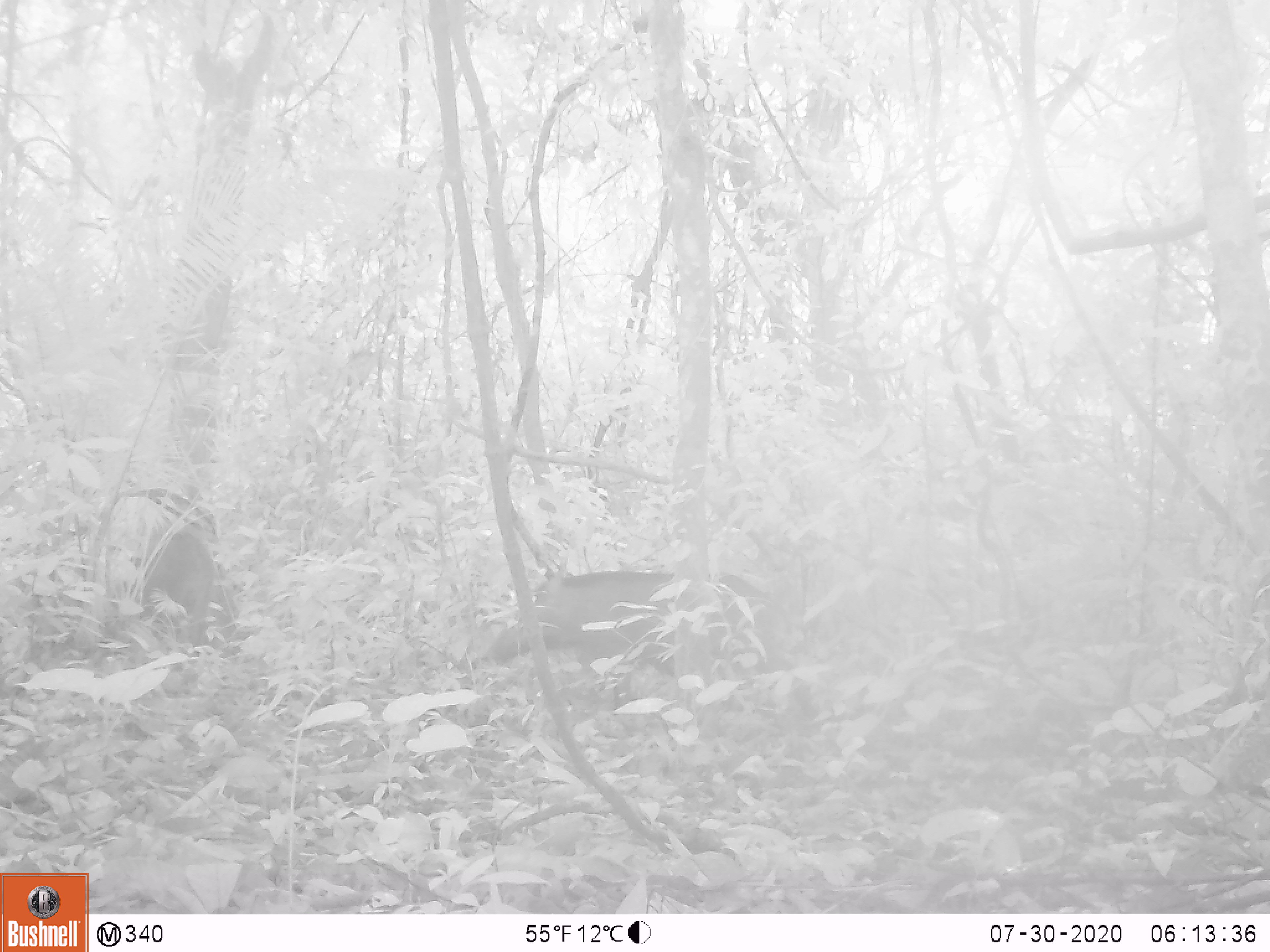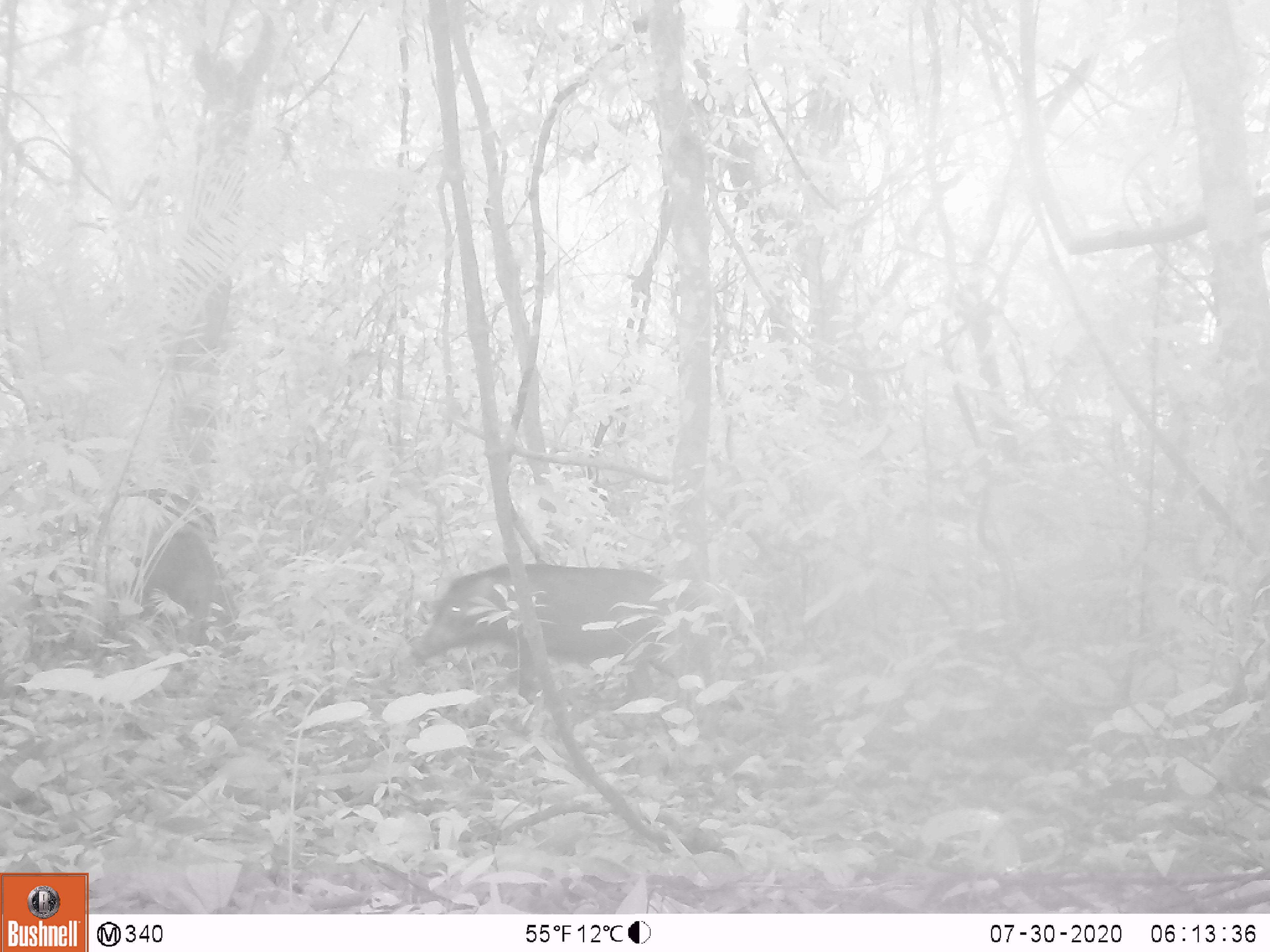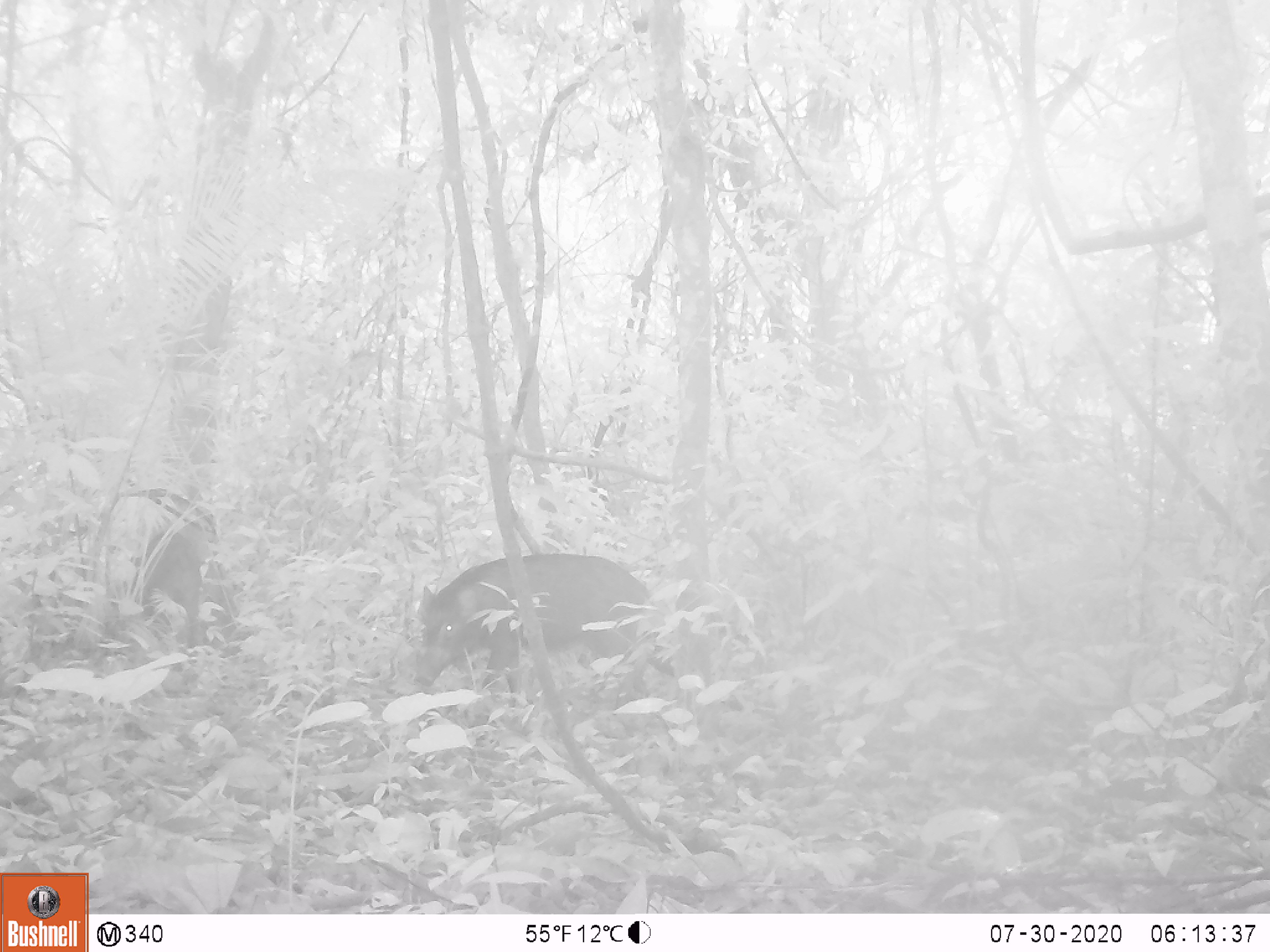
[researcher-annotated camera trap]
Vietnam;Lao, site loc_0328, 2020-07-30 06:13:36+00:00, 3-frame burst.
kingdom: Animalia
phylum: Chordata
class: Mammalia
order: Artiodactyla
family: Suidae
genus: Sus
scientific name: Sus scrofa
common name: eurasian wild pig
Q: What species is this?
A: Eurasian wild pig (Sus scrofa).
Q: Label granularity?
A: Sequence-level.